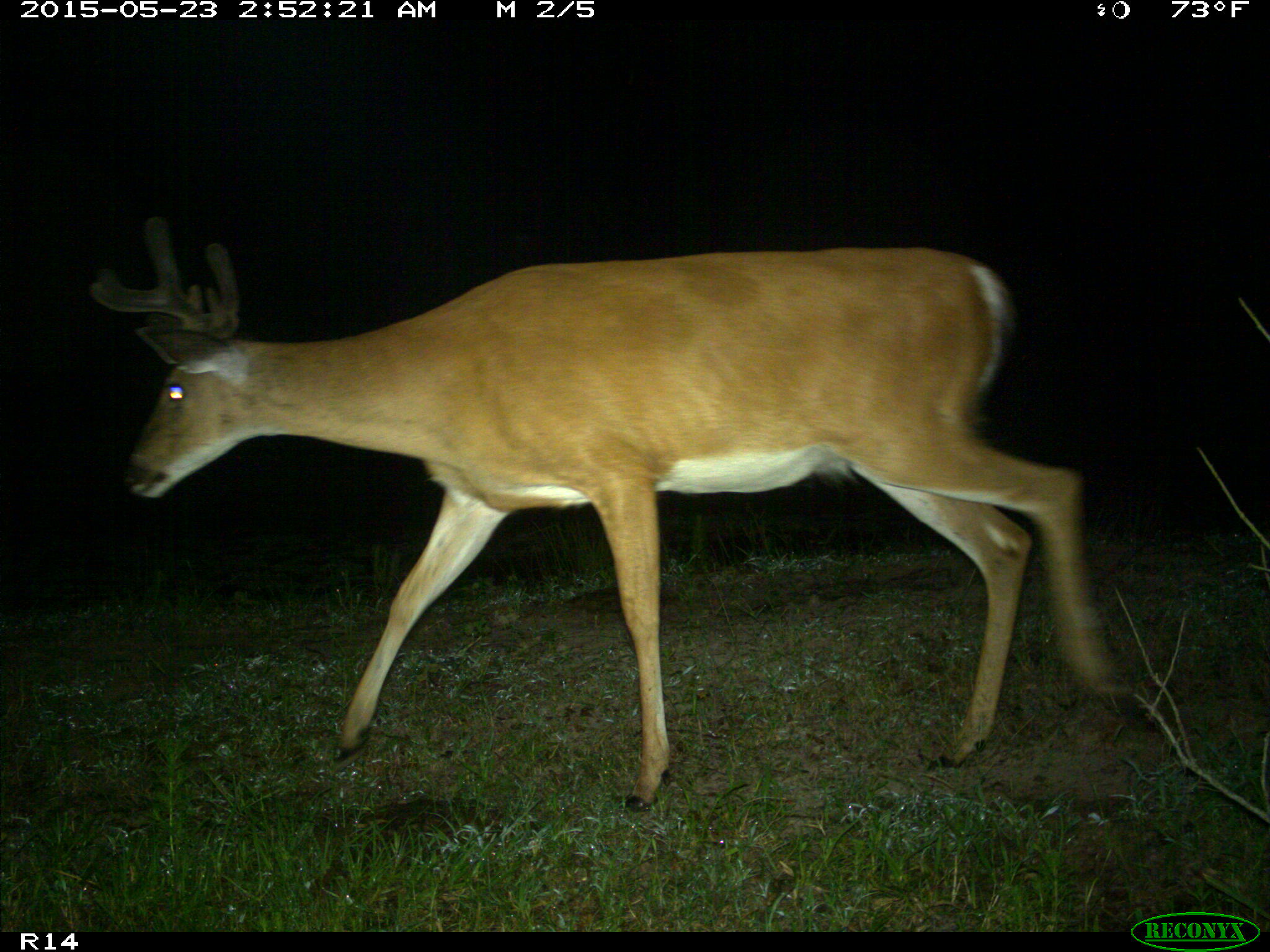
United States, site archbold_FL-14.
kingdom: Animalia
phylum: Chordata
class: Mammalia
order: Artiodactyla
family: Cervidae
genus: Odocoileus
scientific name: Odocoileus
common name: deer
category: unidentified deer